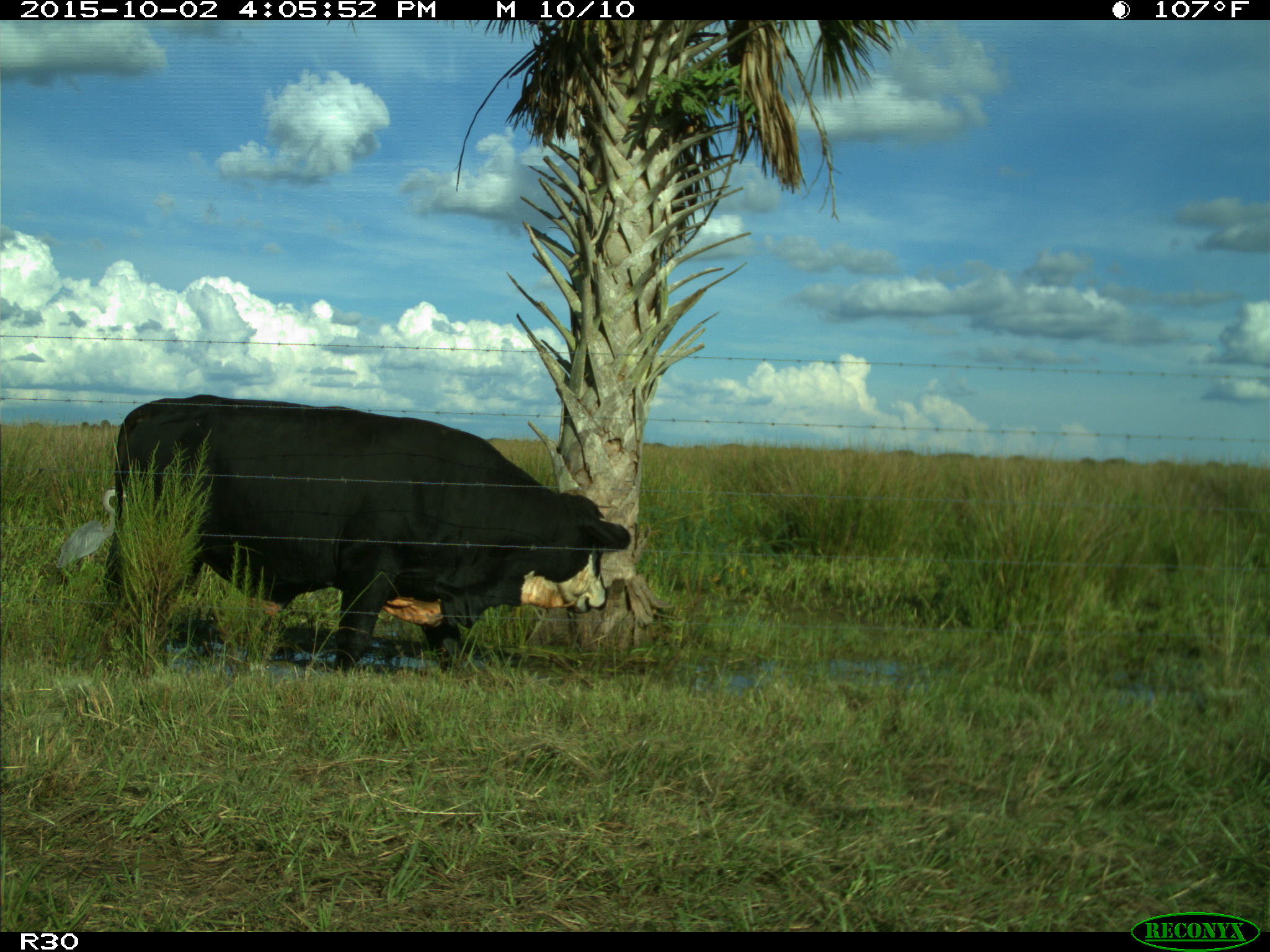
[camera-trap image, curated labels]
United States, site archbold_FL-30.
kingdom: Animalia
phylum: Chordata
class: Mammalia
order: Artiodactyla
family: Bovidae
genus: Bos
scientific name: Bos taurus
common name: domestic cow